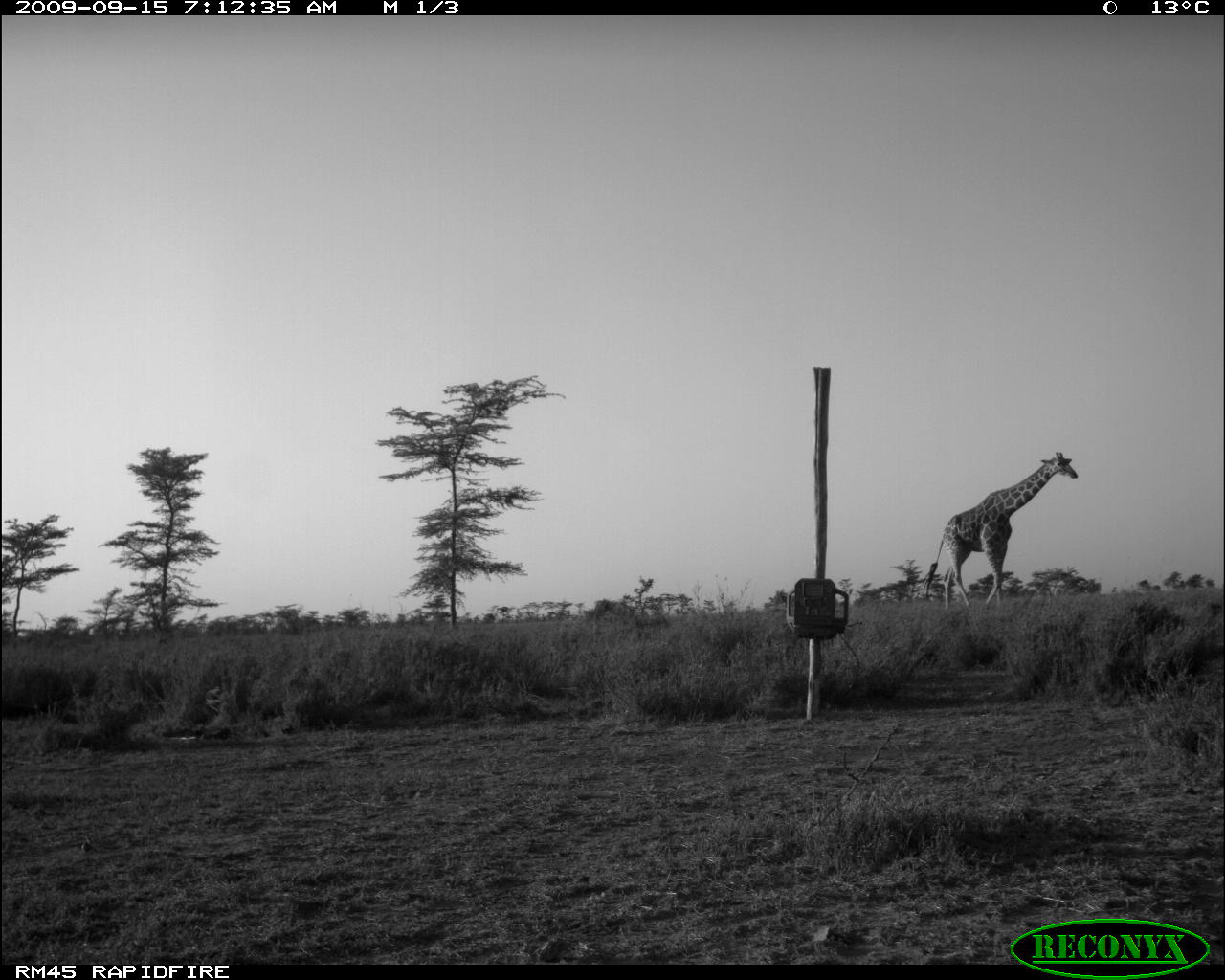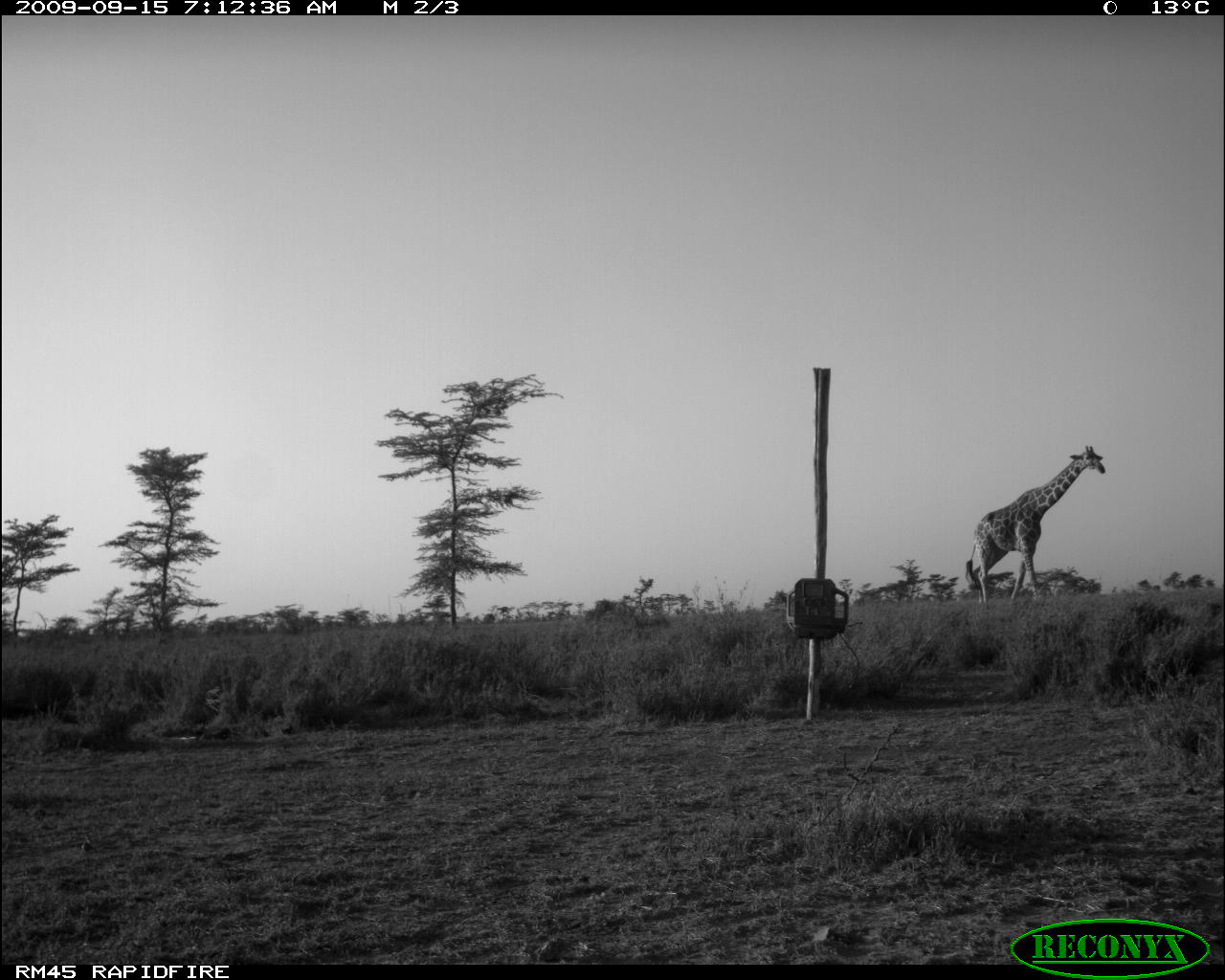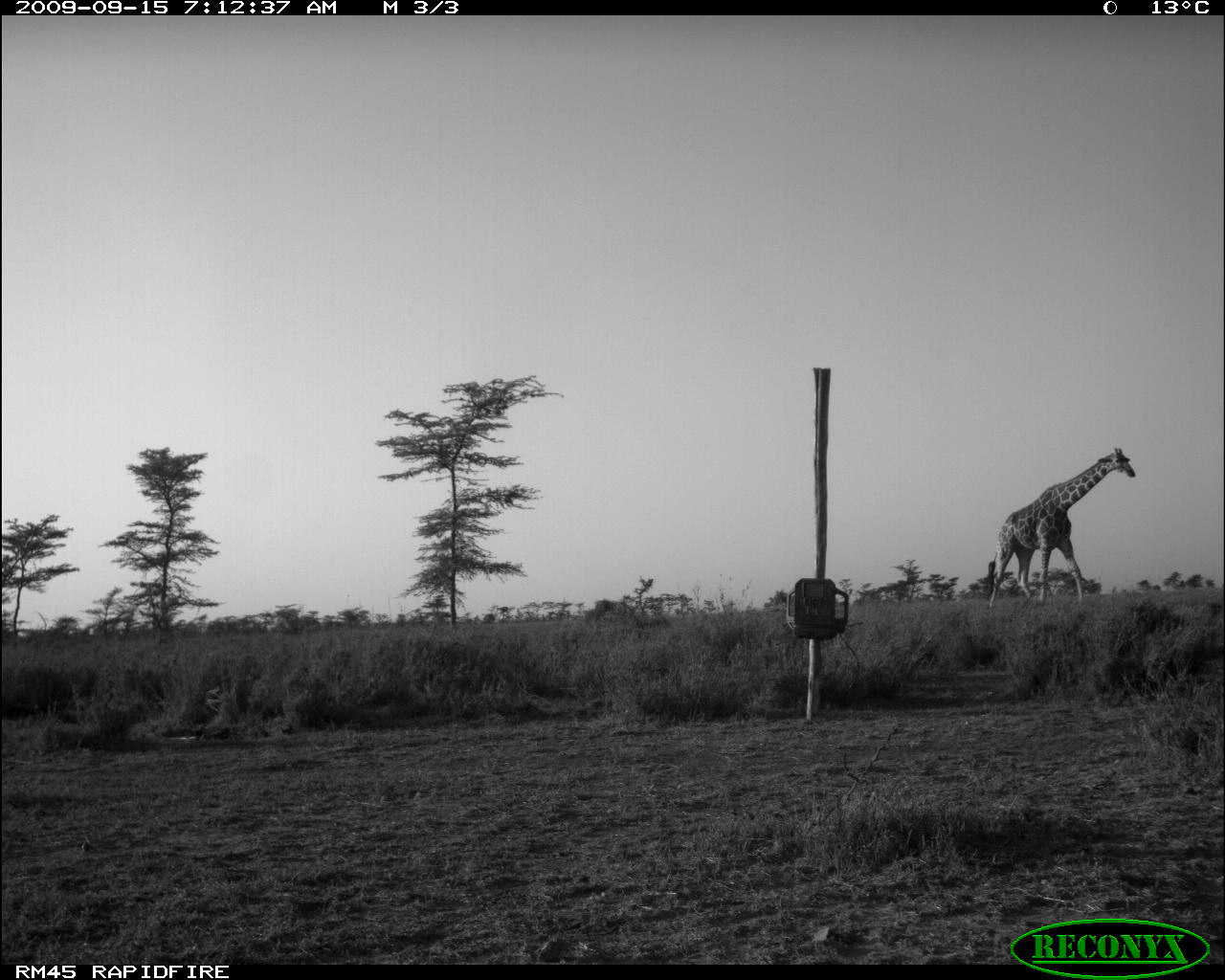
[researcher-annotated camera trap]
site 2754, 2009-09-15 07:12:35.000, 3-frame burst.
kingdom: Animalia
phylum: Chordata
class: Mammalia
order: Artiodactyla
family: Giraffidae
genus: Giraffa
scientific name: Giraffa camelopardalis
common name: giraffe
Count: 1.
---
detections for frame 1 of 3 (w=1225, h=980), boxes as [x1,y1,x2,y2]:
giraffa camelopardalis: [922,449,1078,610]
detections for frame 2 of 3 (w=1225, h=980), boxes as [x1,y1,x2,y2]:
giraffa camelopardalis: [962,443,1106,612]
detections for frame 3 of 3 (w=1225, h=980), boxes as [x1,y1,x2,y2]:
giraffa camelopardalis: [986,446,1137,609]